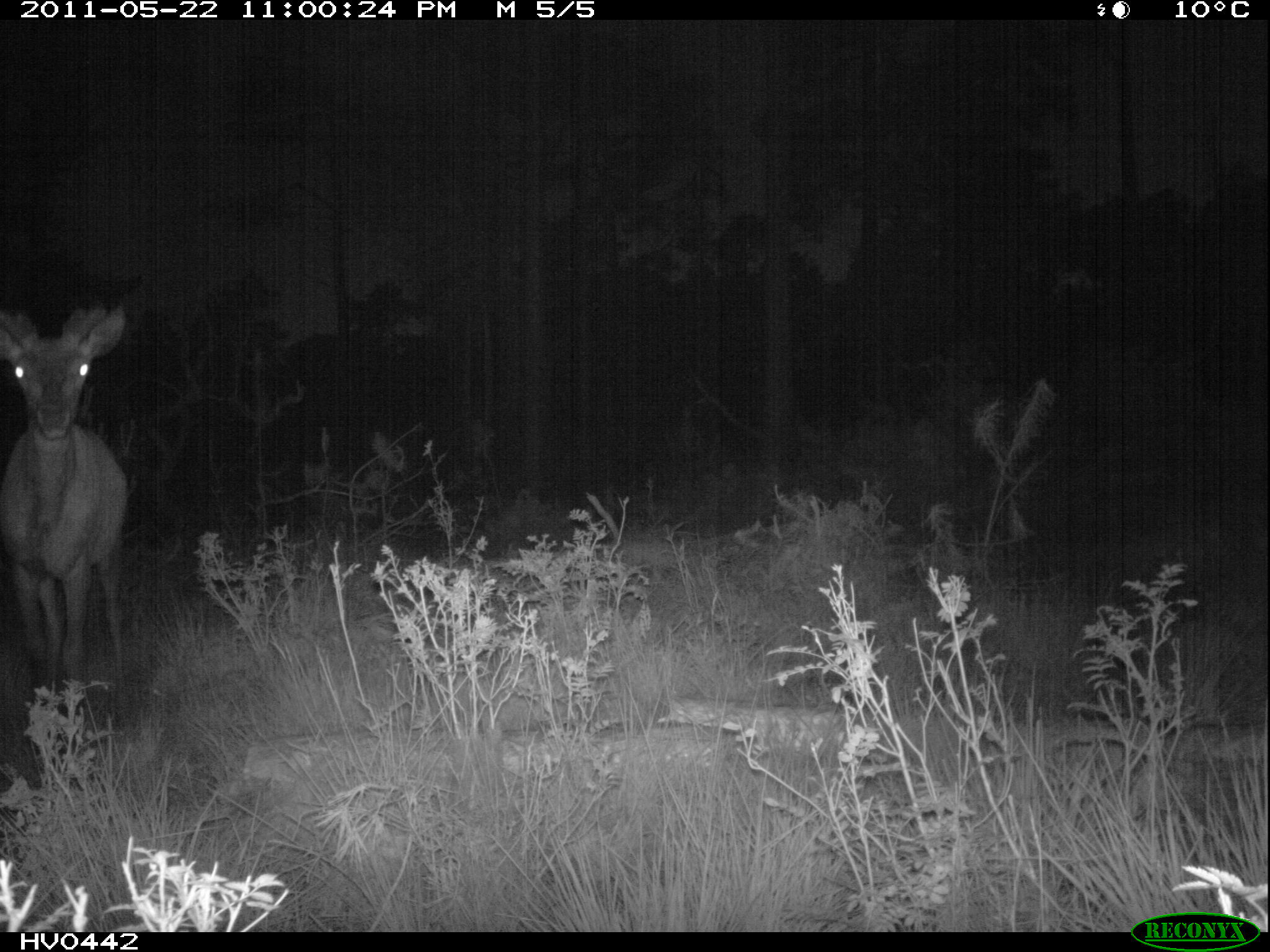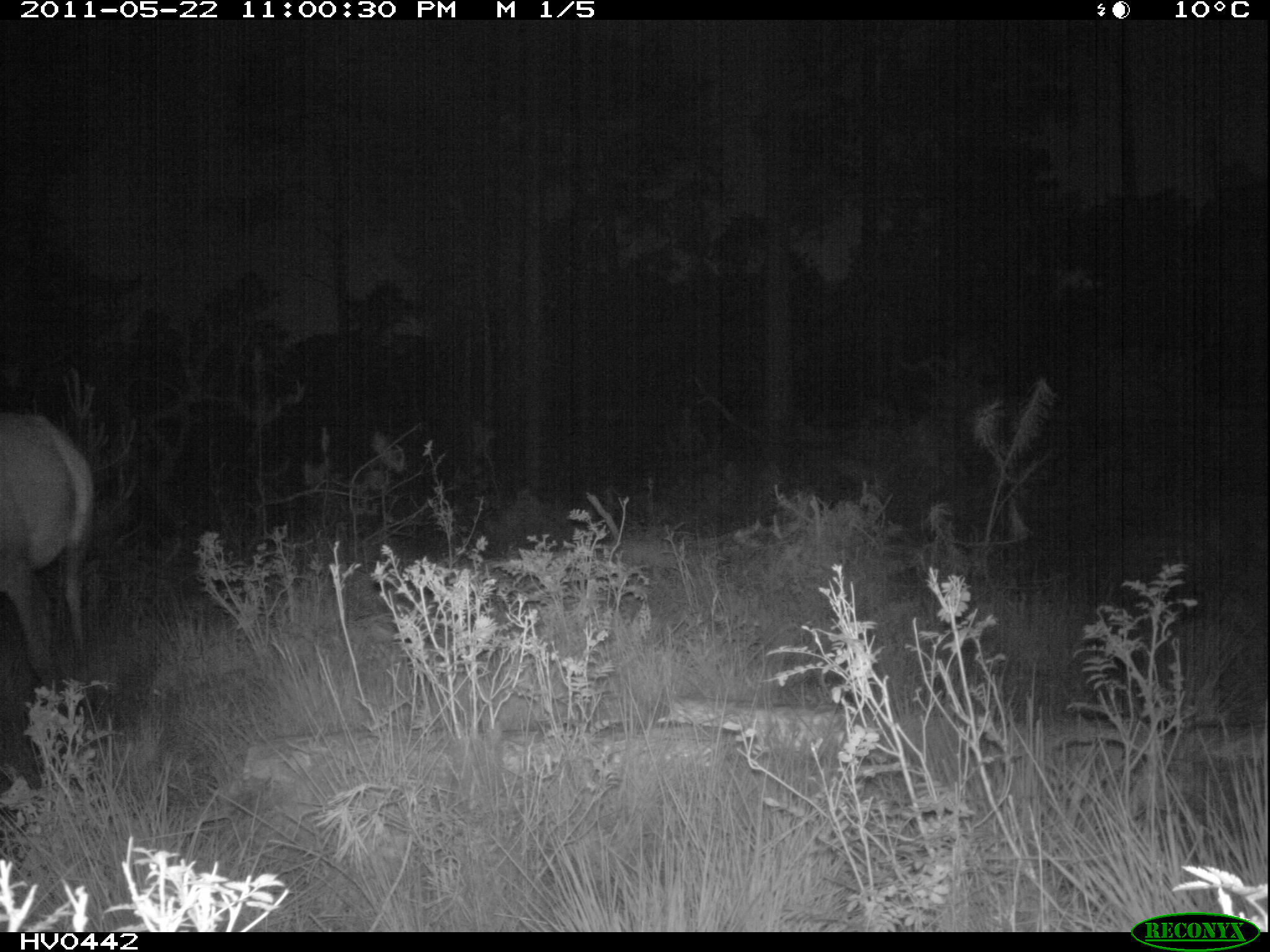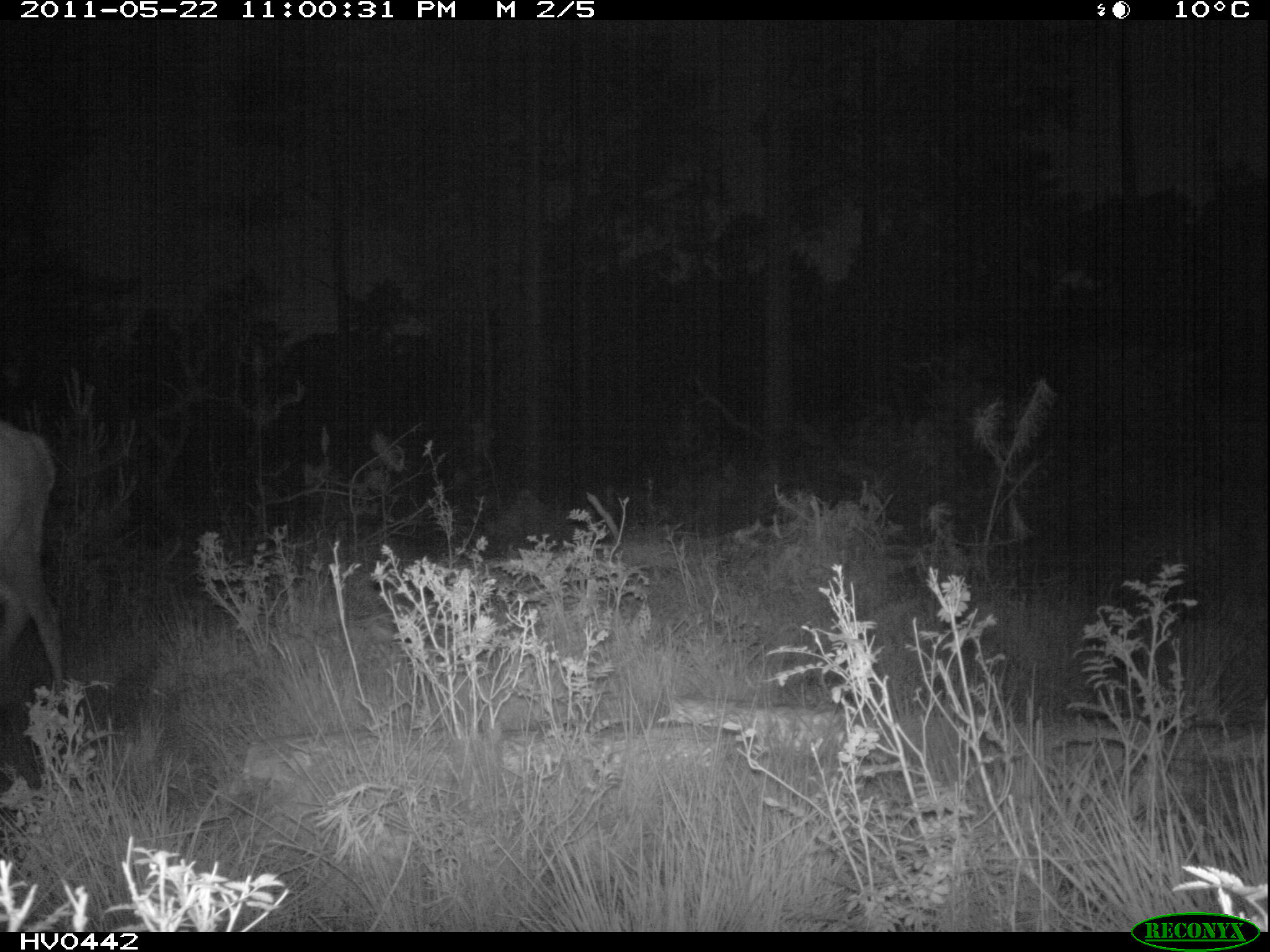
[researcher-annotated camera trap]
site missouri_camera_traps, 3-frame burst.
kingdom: Animalia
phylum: Chordata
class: Mammalia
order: Artiodactyla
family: Cervidae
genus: Cervus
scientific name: Cervus elaphus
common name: red deer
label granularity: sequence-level